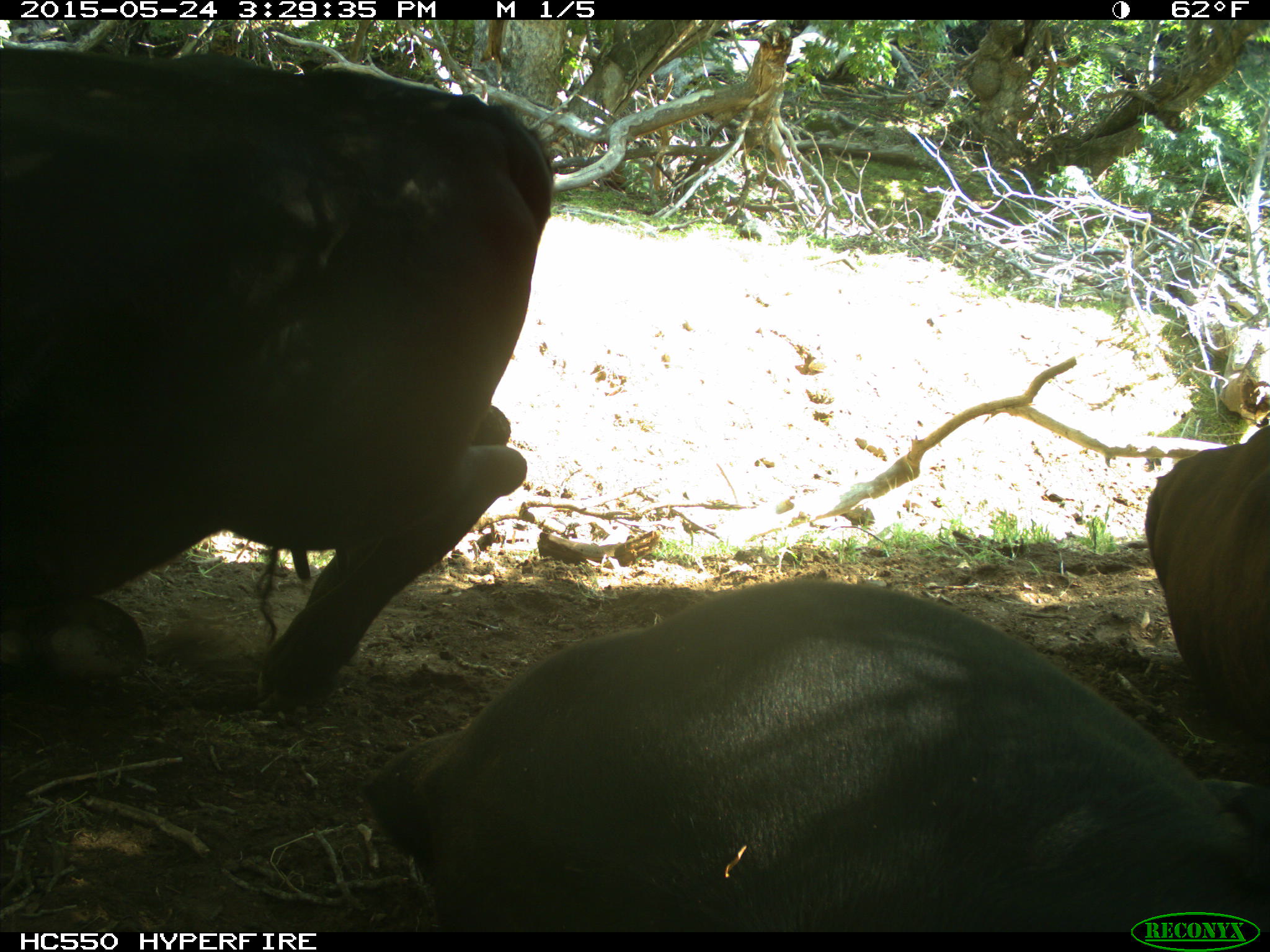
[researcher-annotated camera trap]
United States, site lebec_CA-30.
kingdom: Animalia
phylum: Chordata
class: Mammalia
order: Artiodactyla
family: Bovidae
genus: Bos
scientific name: Bos taurus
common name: domestic cow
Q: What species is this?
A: Bos taurus (domestic cow).